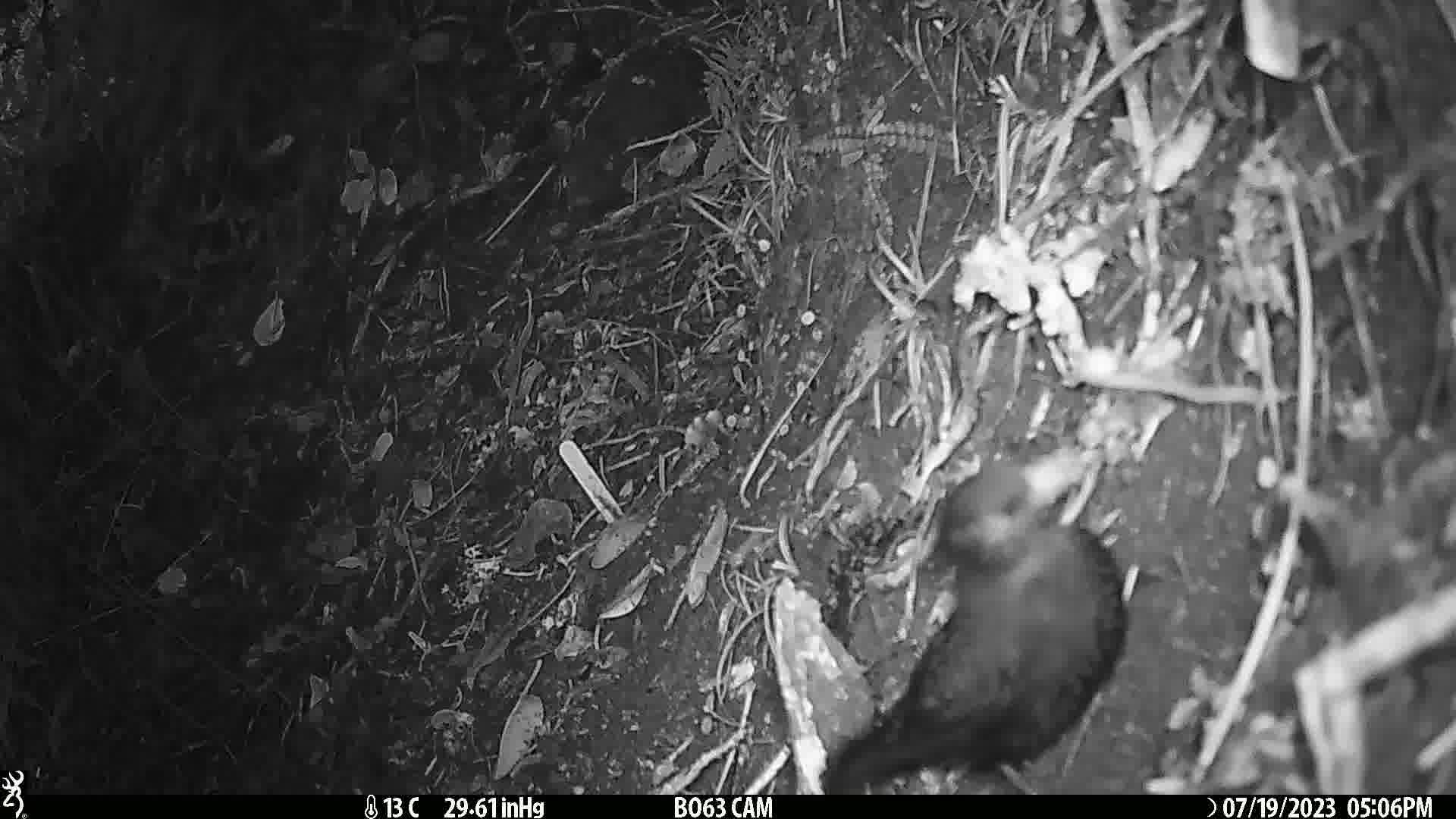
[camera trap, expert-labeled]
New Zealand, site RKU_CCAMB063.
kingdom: Animalia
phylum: Chordata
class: Aves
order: Passeriformes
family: Turdidae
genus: Turdus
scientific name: Turdus merula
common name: eurasian blackbird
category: blackbird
Blackbird (eurasian blackbird) (Turdus merula).